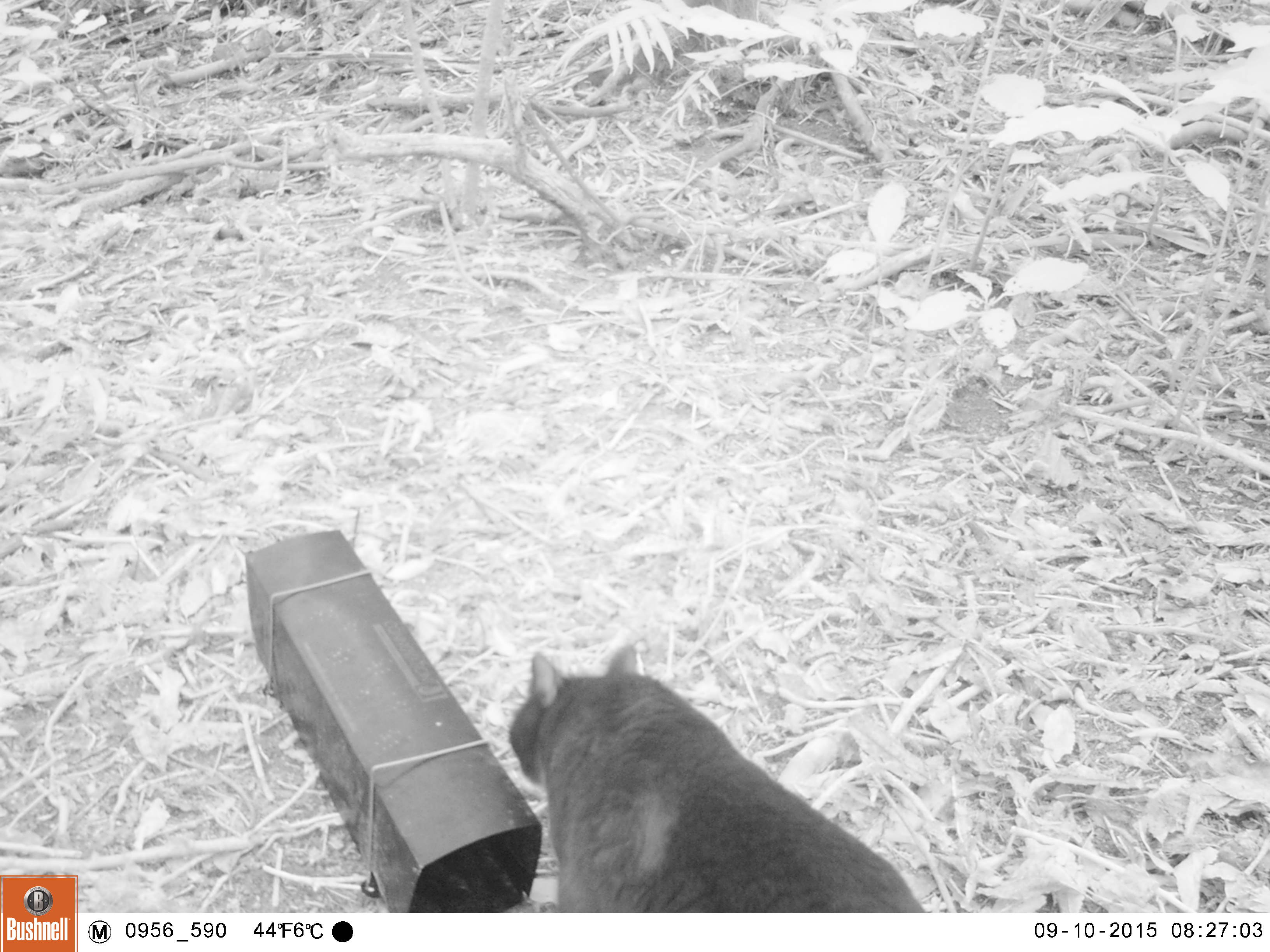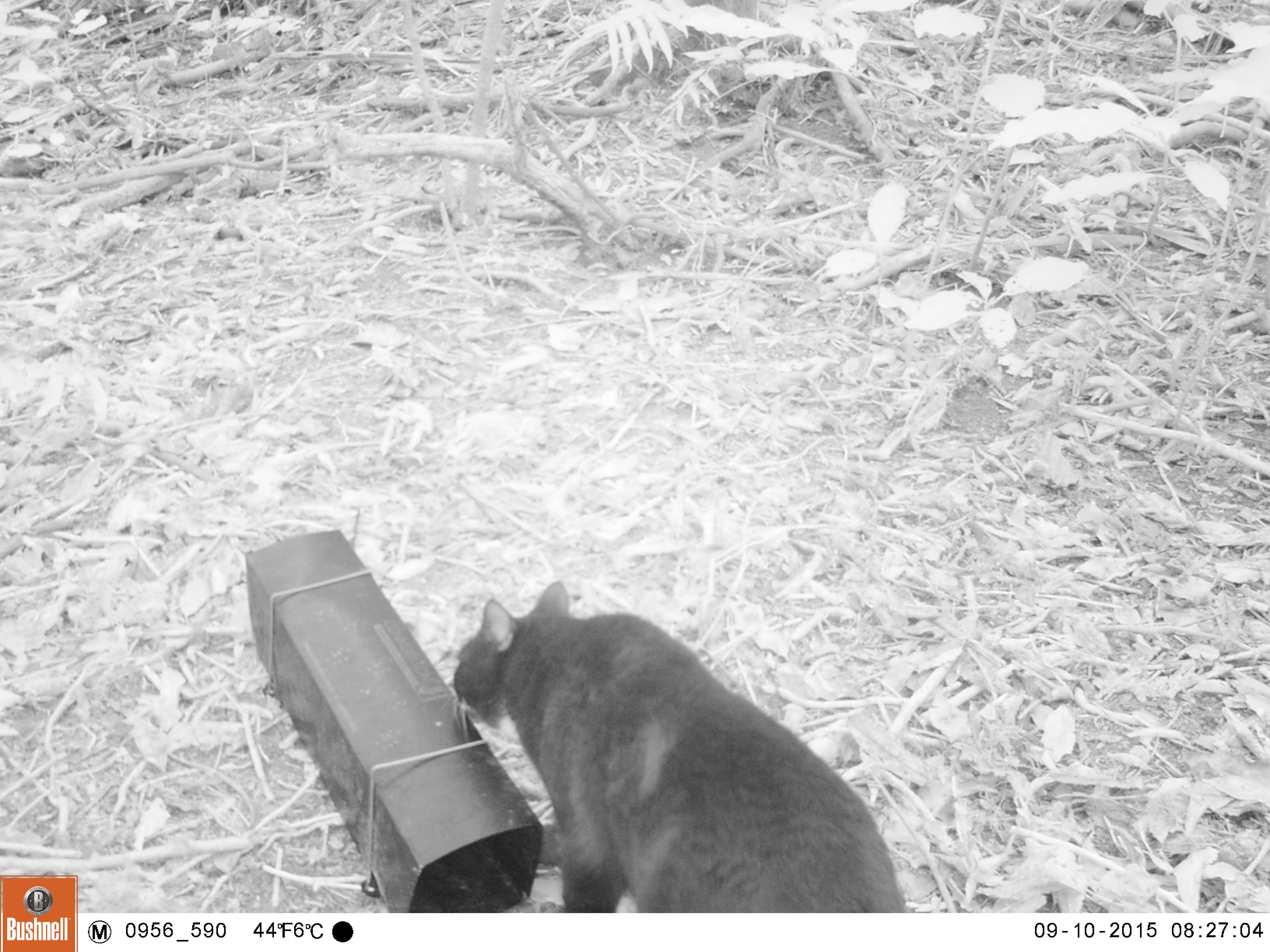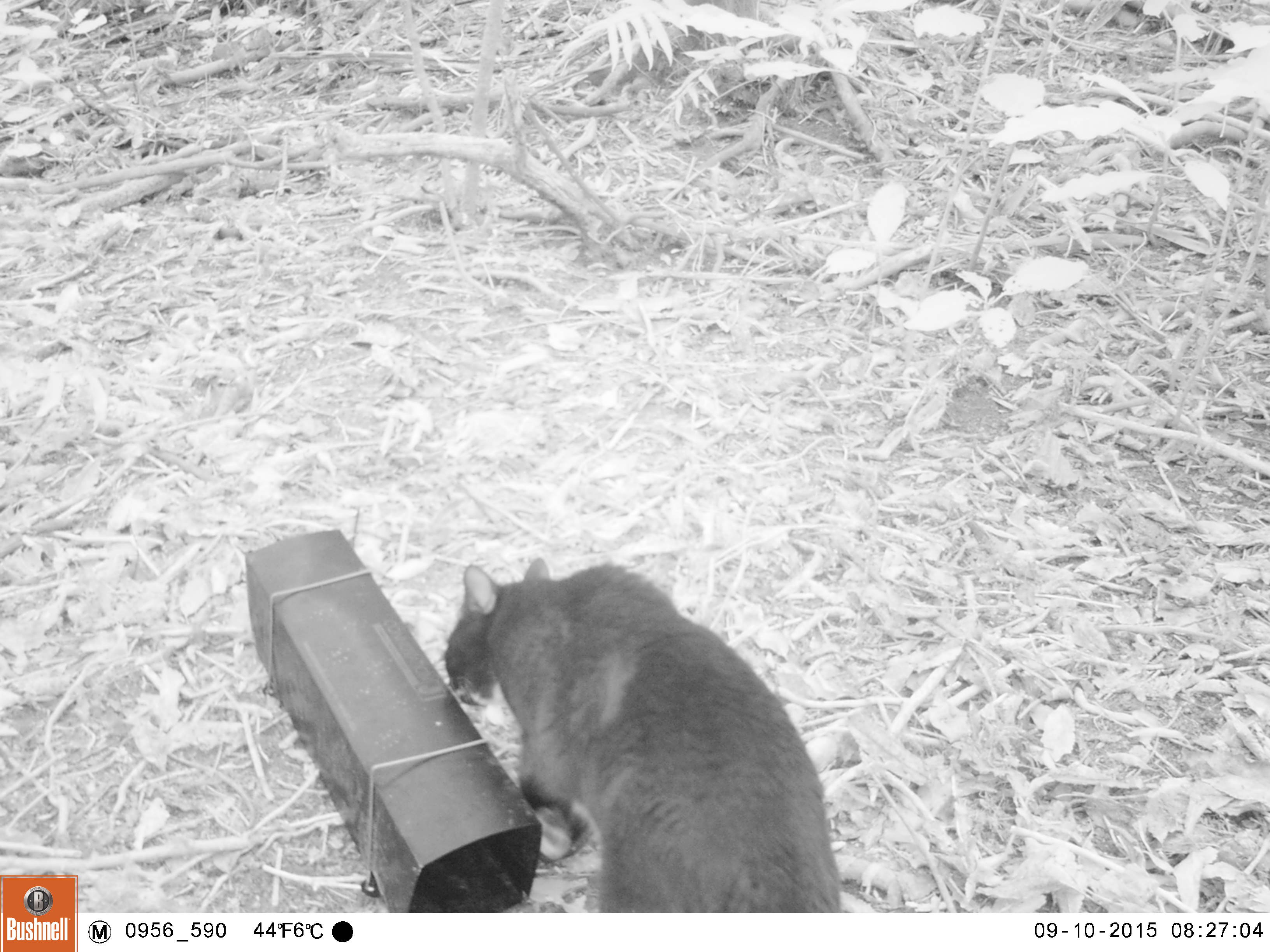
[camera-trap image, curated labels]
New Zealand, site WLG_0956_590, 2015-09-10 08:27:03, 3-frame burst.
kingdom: Animalia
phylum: Chordata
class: Mammalia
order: Carnivora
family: Felidae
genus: Felis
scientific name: Felis catus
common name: domestic cat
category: cat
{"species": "cat (domestic cat) (Felis catus)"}